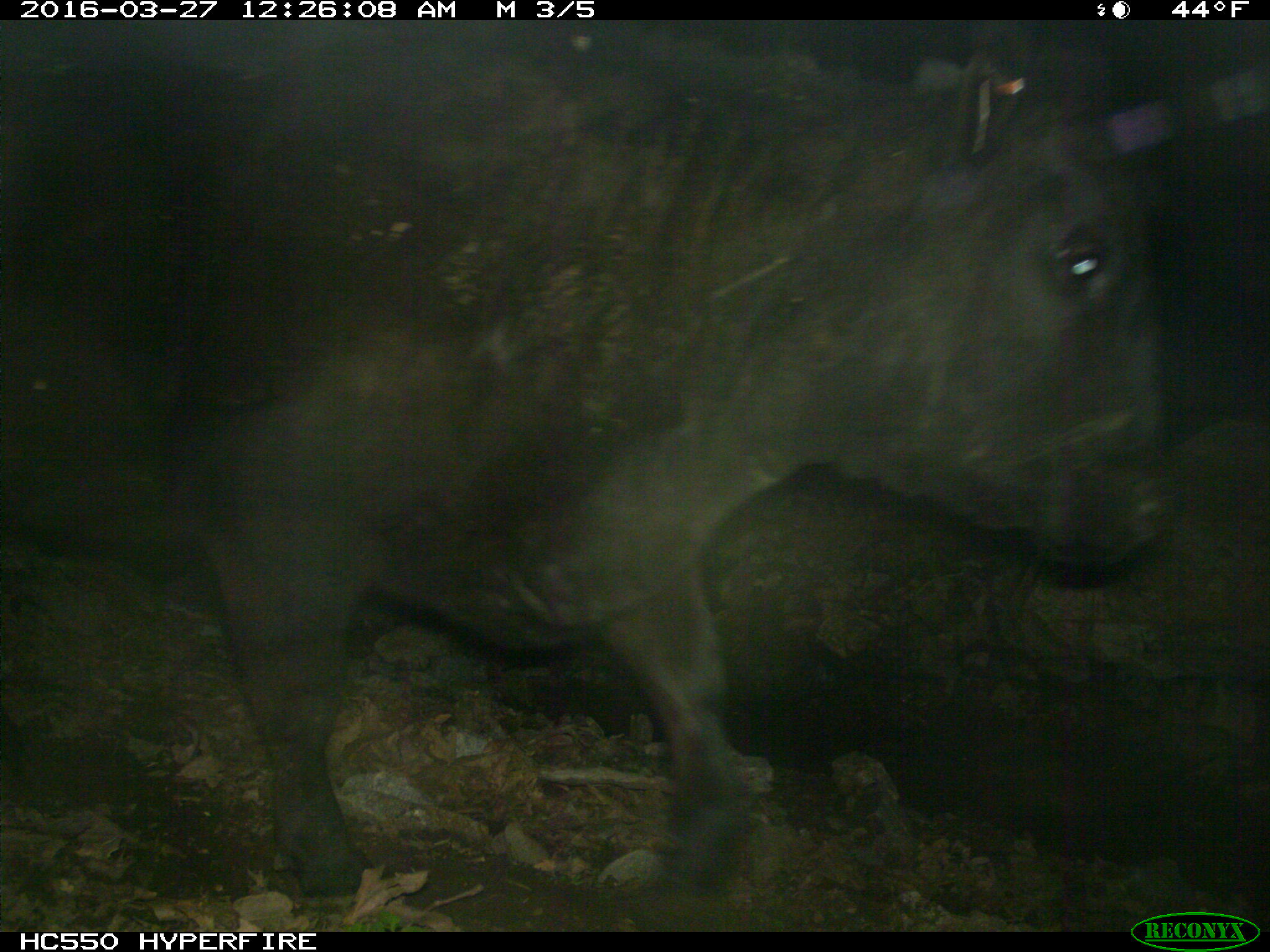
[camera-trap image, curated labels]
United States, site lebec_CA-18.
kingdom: Animalia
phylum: Chordata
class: Mammalia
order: Artiodactyla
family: Bovidae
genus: Bos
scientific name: Bos taurus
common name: domestic cow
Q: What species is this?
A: Bos taurus (domestic cow).